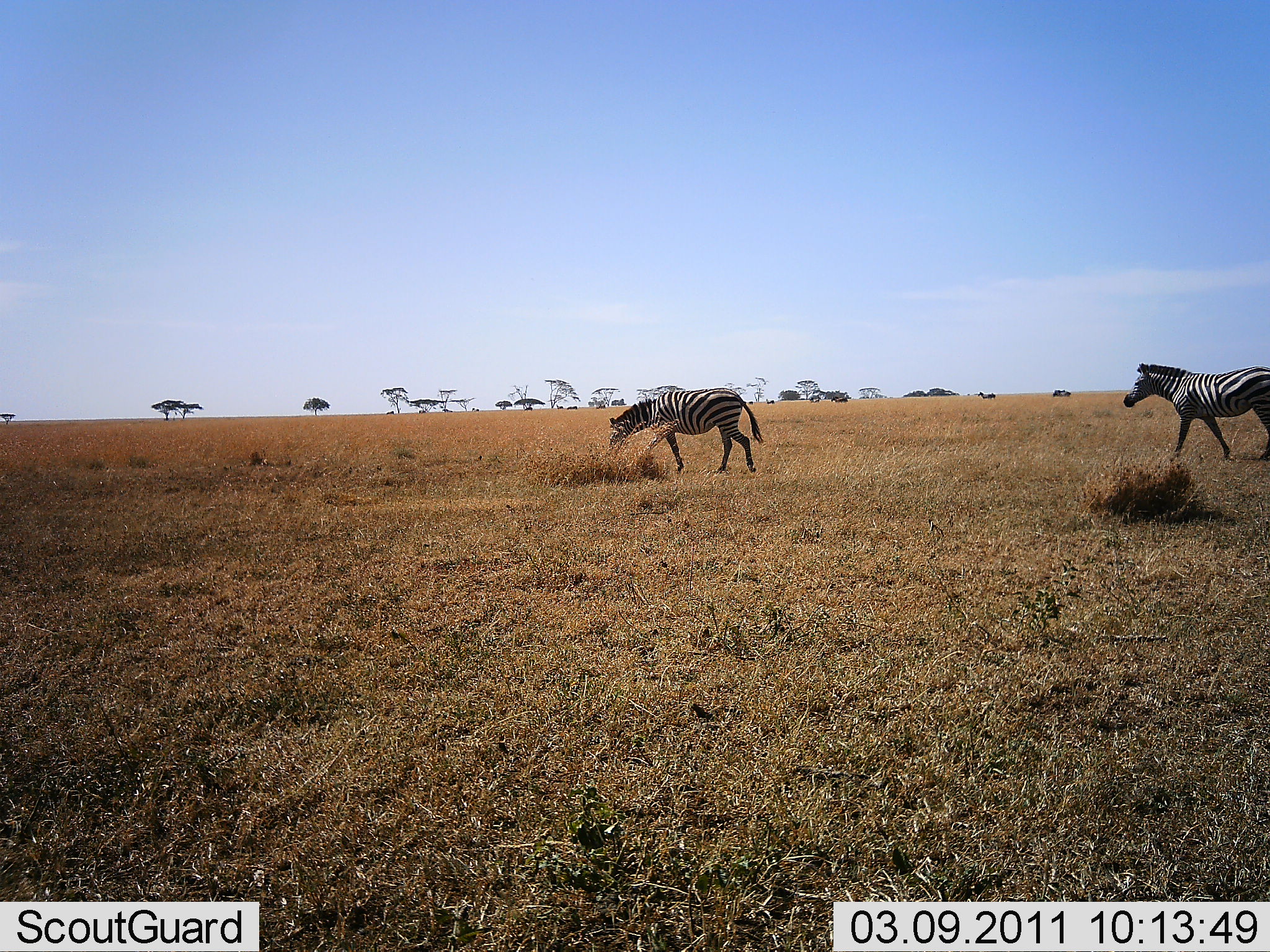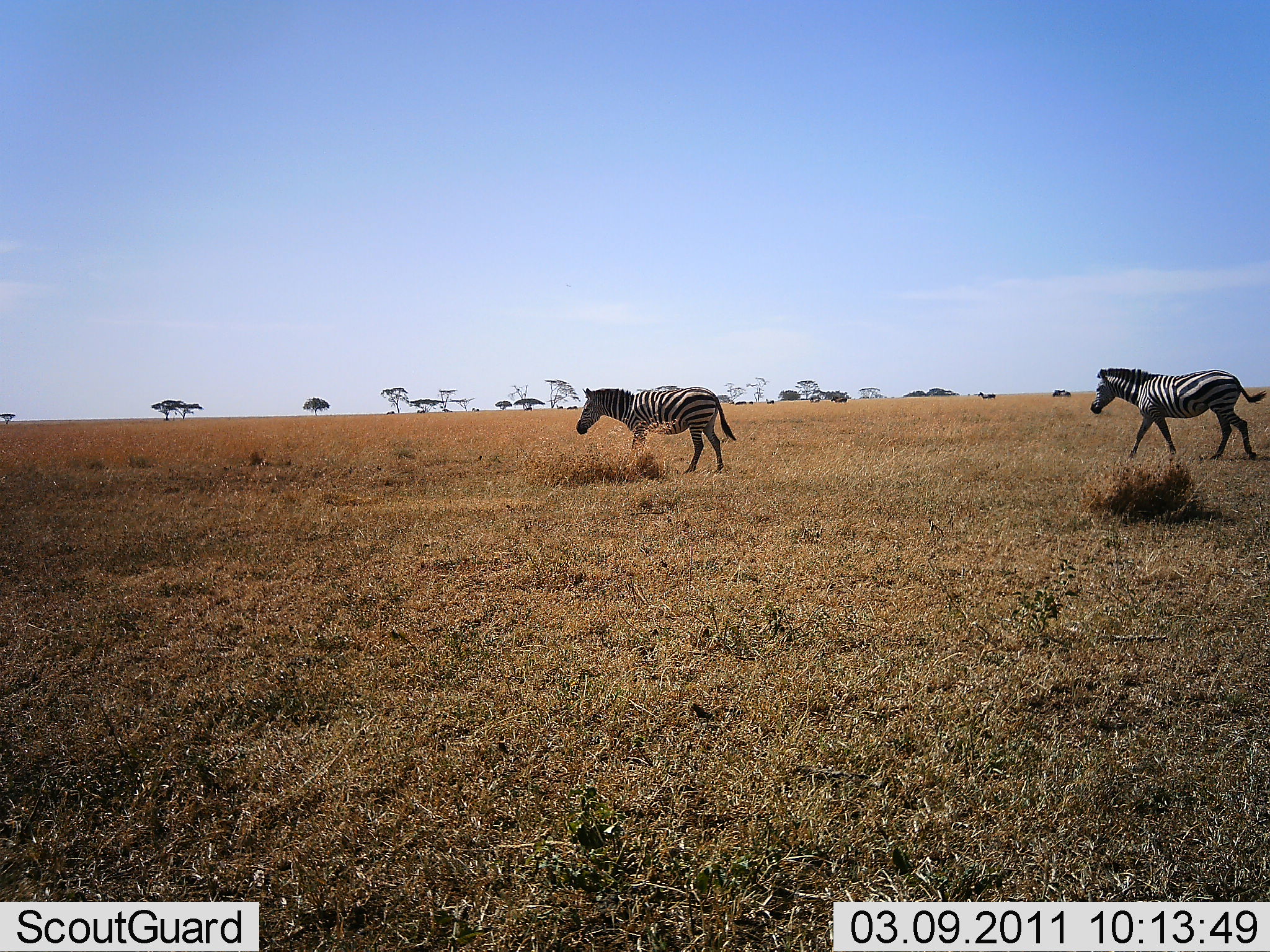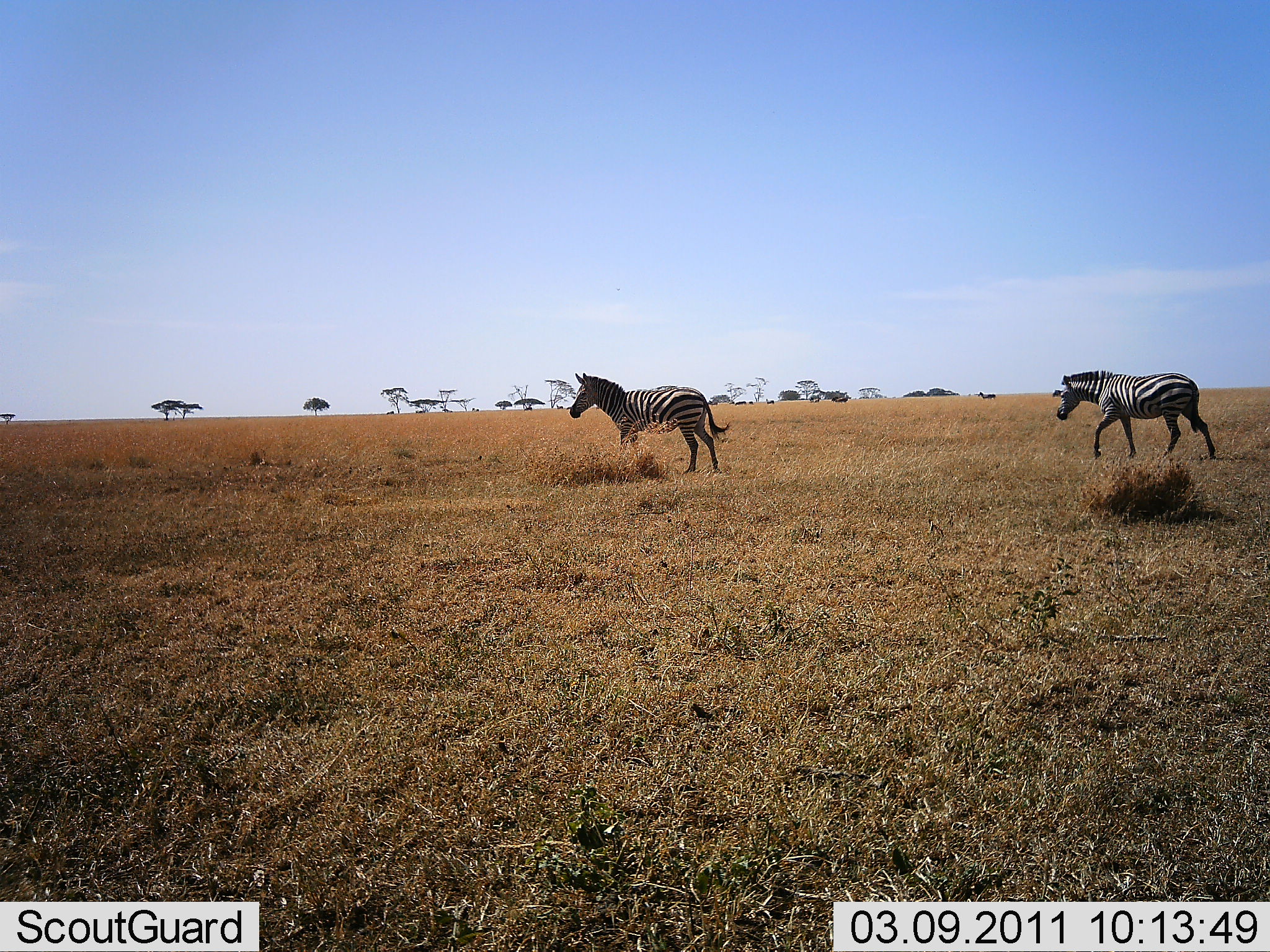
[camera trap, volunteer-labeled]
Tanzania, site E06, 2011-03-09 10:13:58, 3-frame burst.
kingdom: Animalia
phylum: Chordata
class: Mammalia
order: Perissodactyla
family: Equidae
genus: Equus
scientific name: Equus quagga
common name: plains zebra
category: zebra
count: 2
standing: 13%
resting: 0%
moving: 93%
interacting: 0%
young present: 0%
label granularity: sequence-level